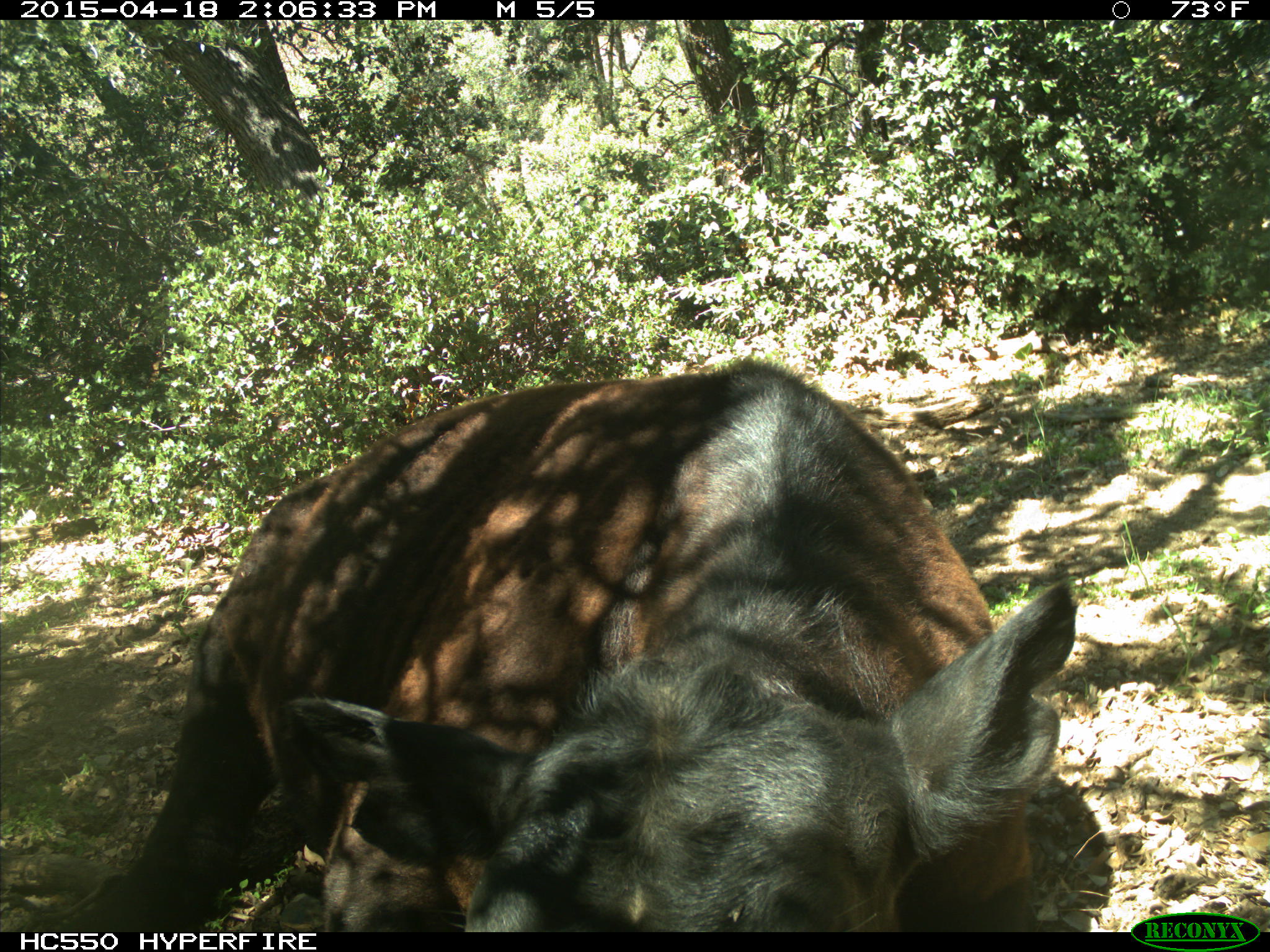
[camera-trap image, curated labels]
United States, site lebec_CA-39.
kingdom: Animalia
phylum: Chordata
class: Mammalia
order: Artiodactyla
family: Bovidae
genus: Bos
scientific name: Bos taurus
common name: domestic cow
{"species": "Bos taurus (domestic cow)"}